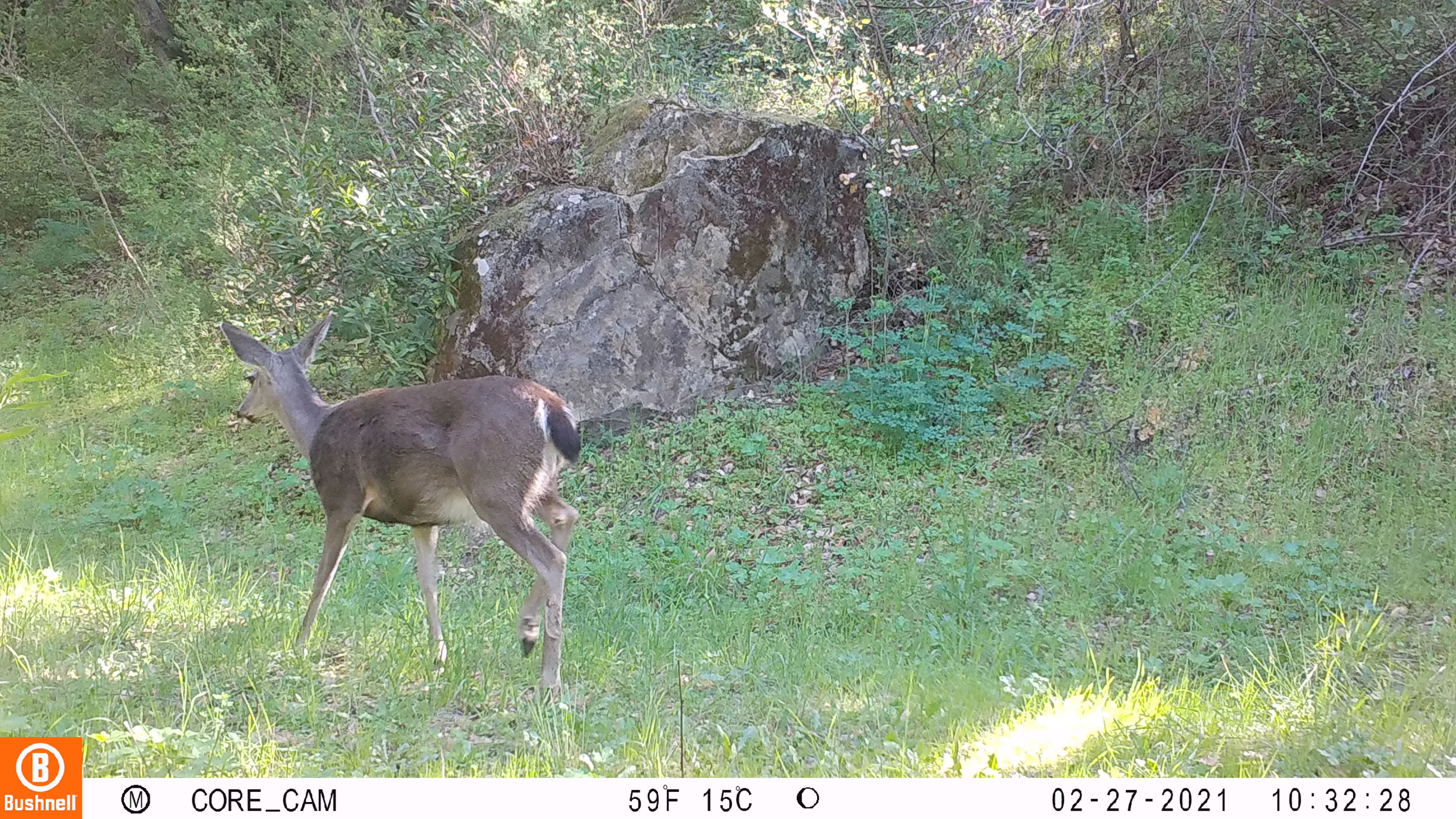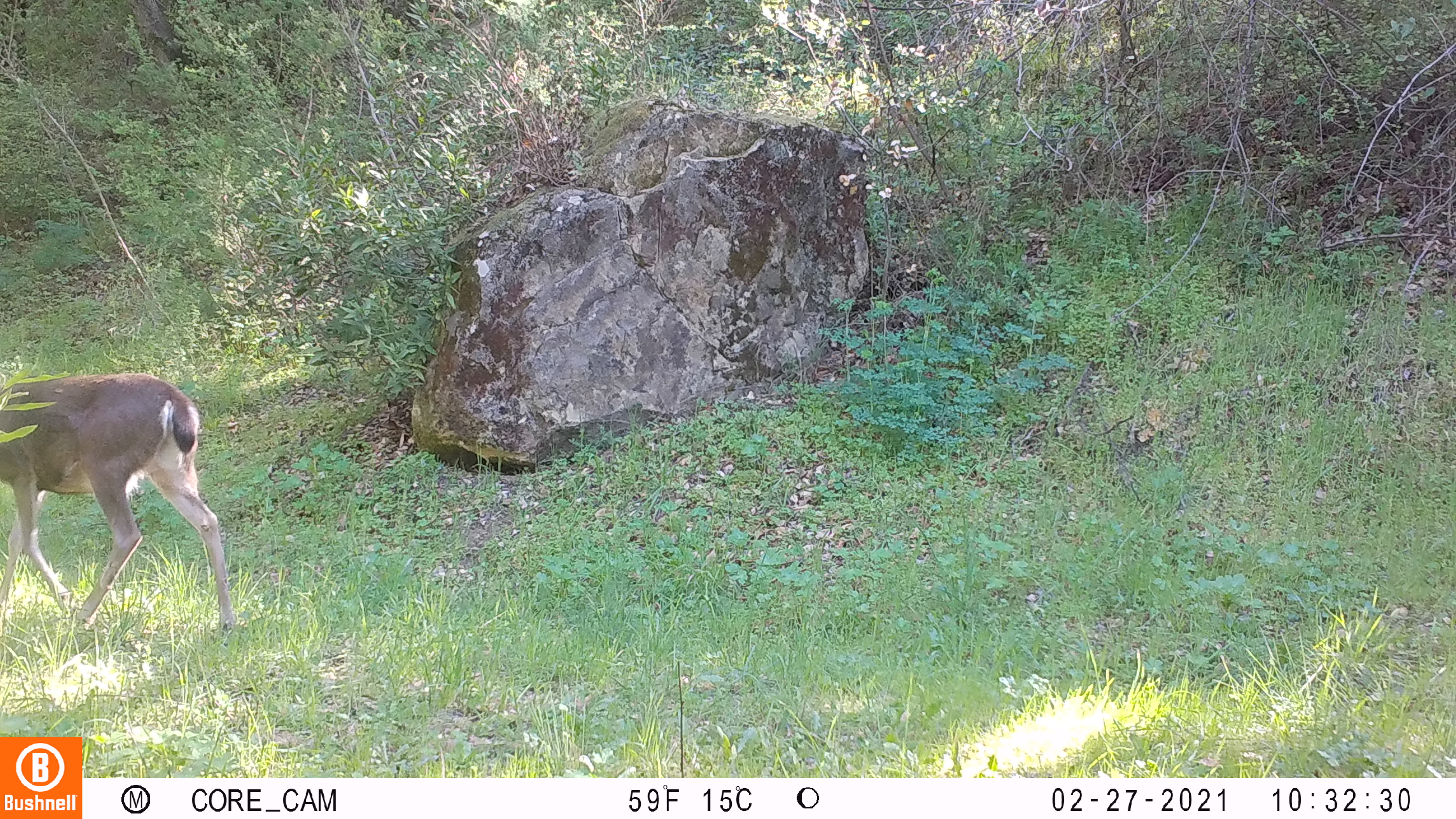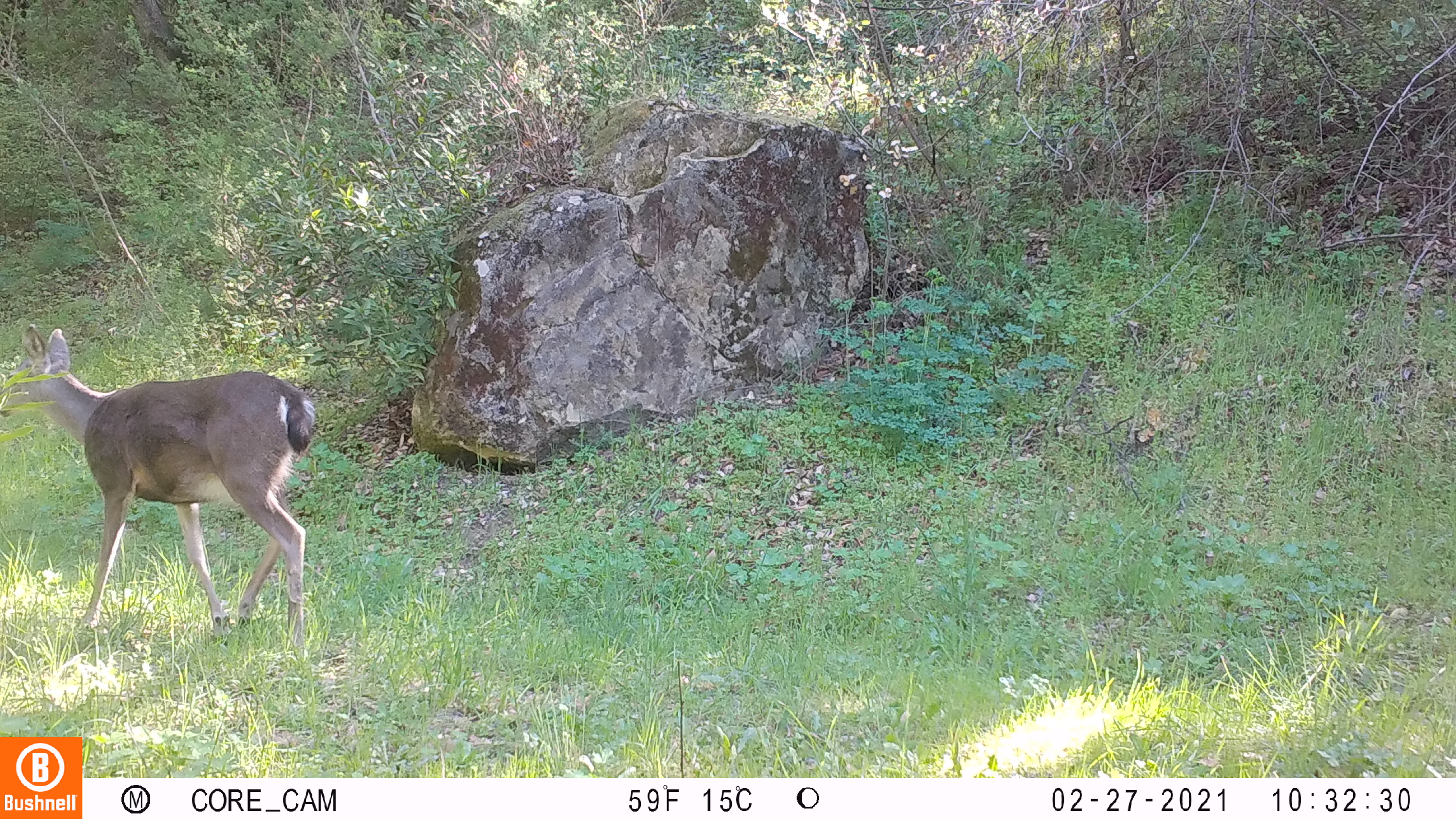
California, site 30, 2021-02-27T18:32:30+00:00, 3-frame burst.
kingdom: Animalia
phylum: Chordata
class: Mammalia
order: Artiodactyla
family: Cervidae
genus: Odocoileus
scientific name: Odocoileus hemionus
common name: mule deer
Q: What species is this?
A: Mule deer (Odocoileus hemionus).